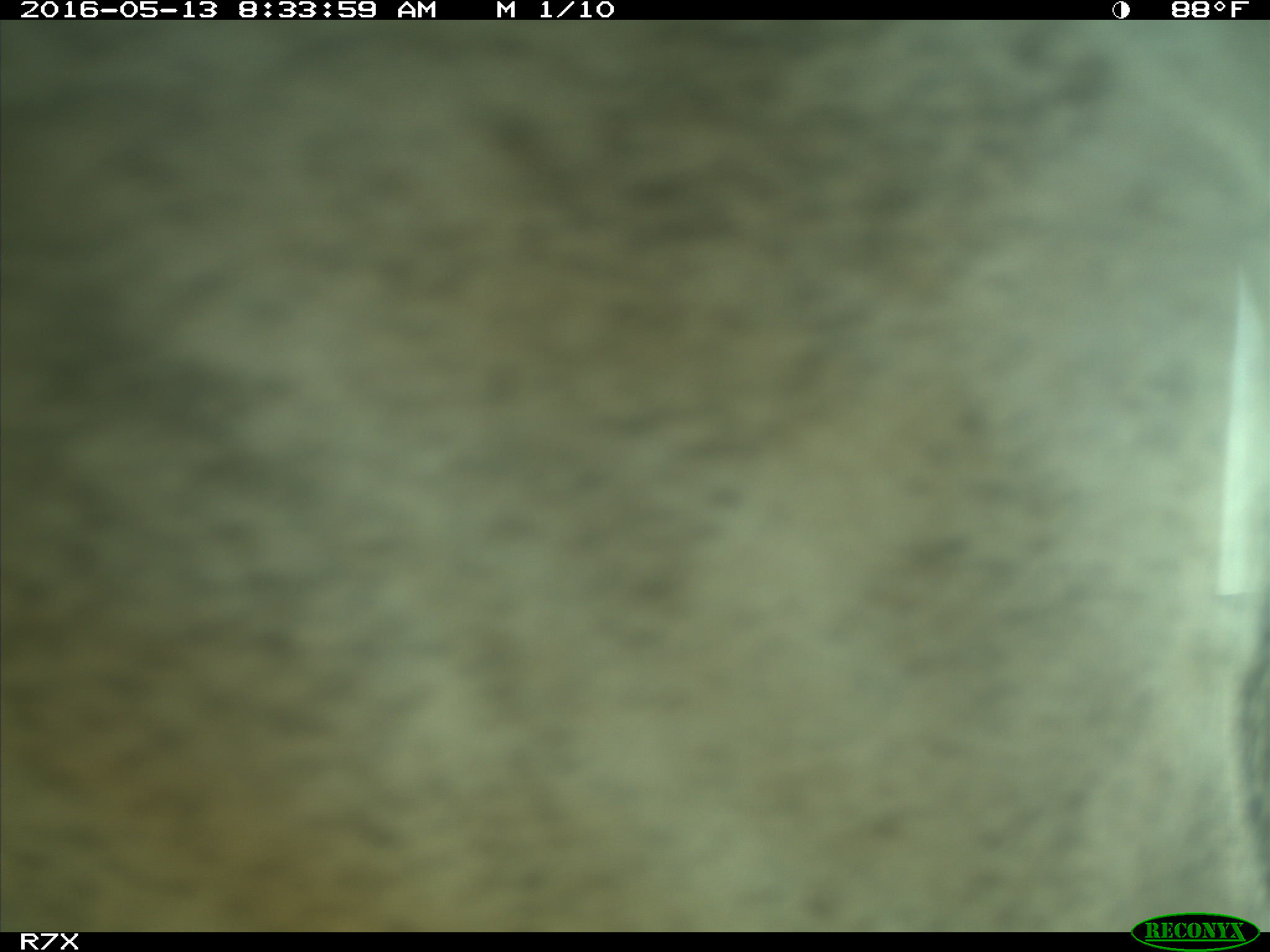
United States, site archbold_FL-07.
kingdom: Animalia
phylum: Chordata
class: Mammalia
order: Artiodactyla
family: Bovidae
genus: Bos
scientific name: Bos taurus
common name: domestic cow